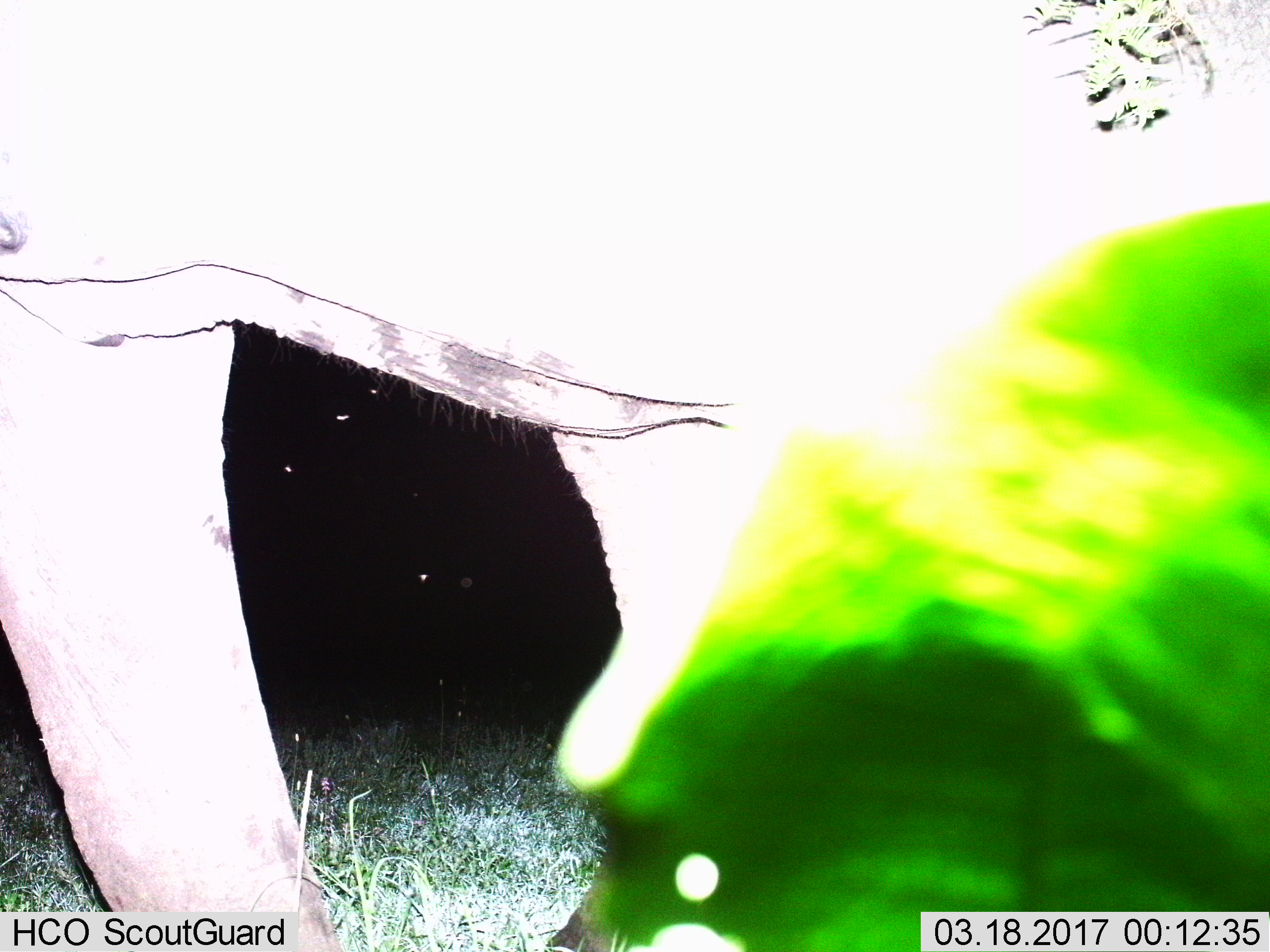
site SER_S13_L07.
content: unidentified animal